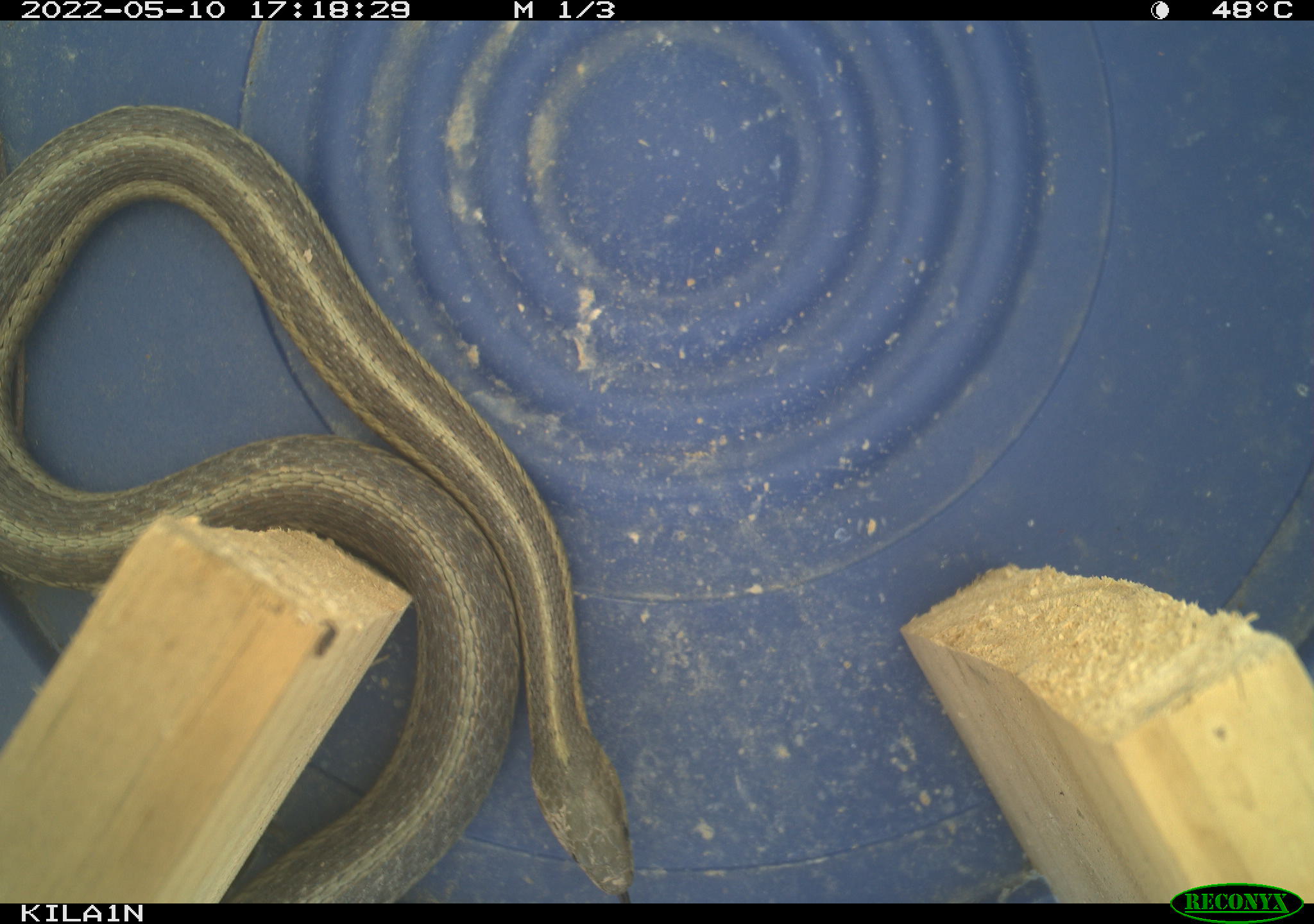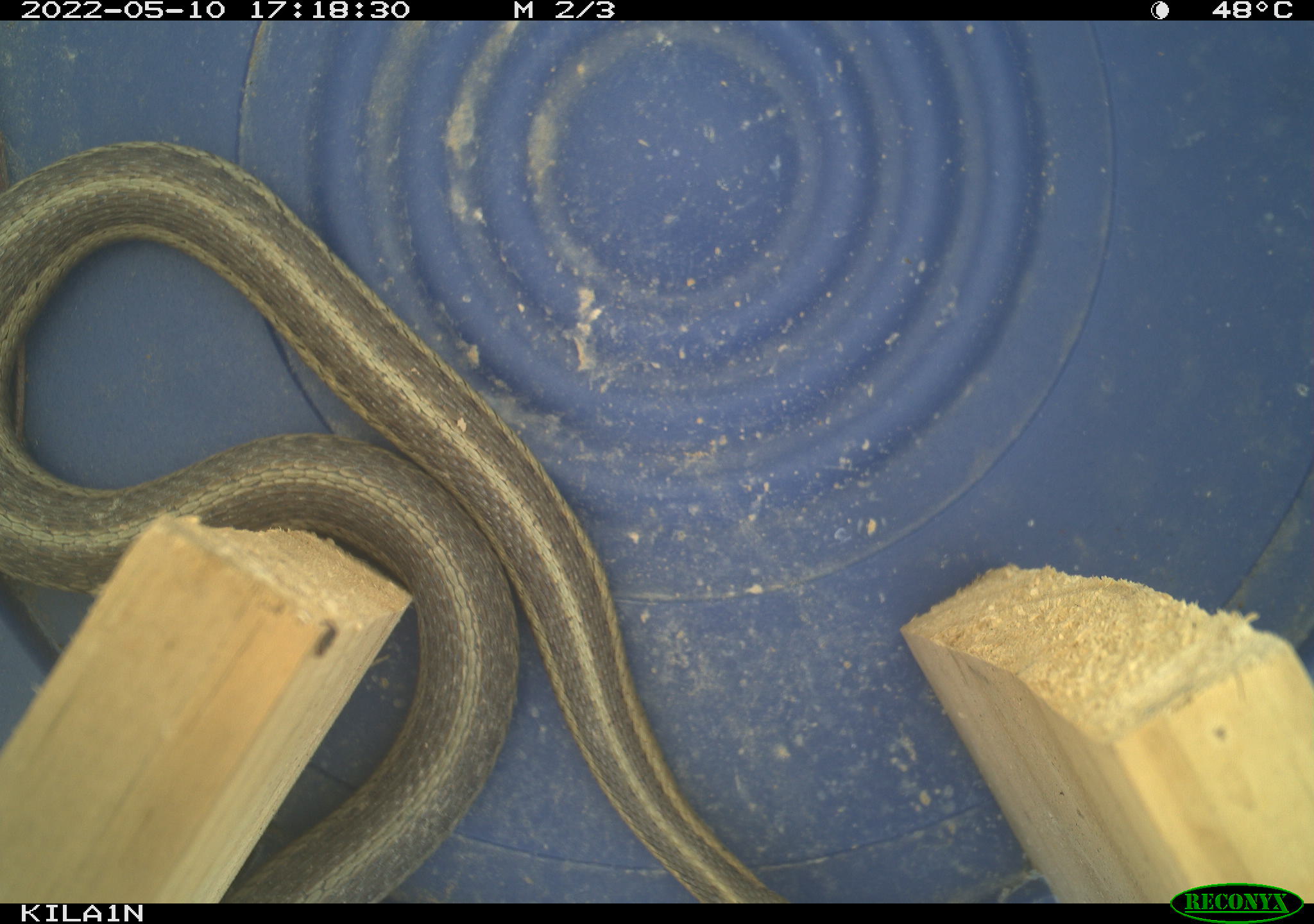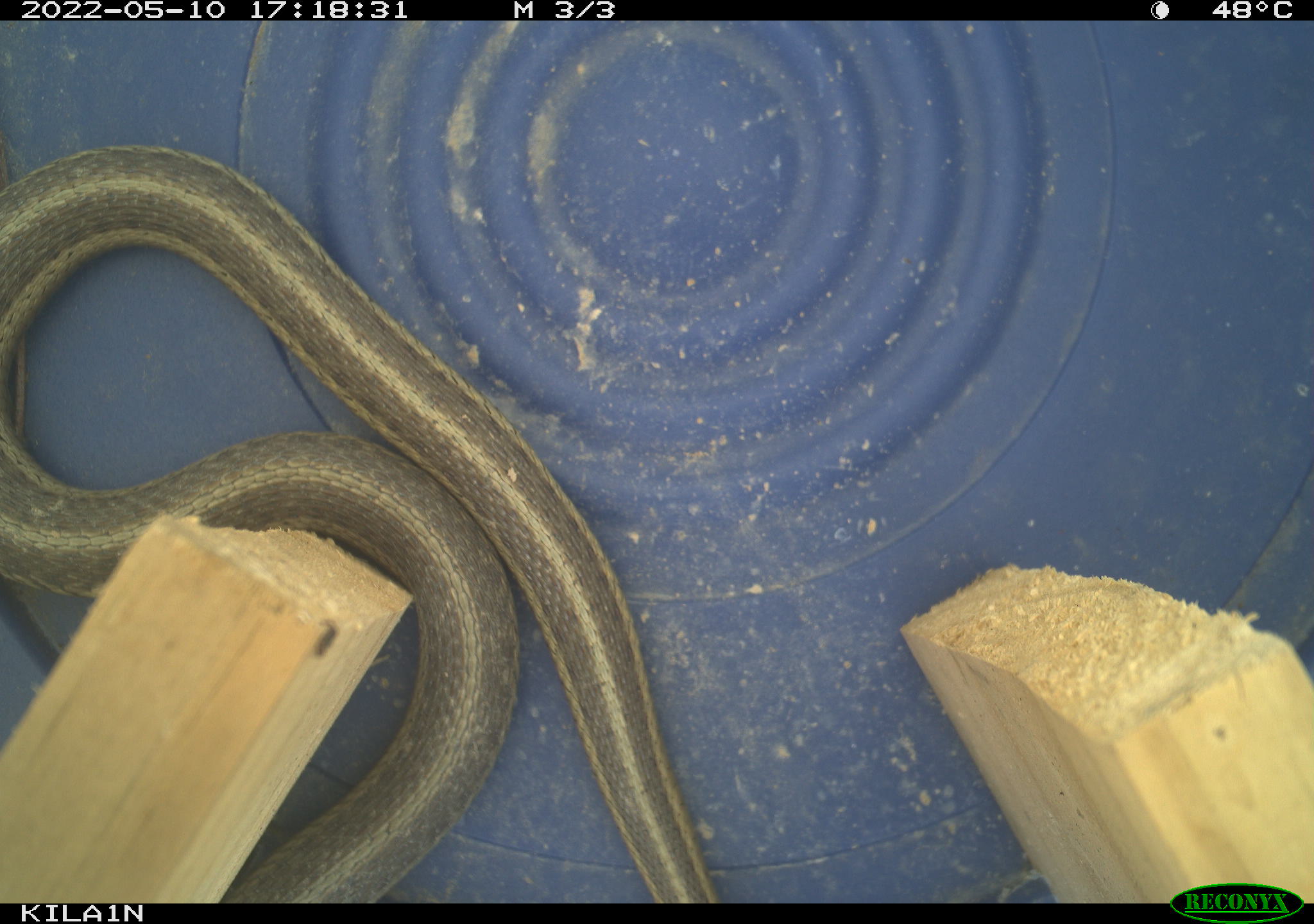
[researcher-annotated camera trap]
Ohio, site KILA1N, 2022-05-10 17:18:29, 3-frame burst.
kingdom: Animalia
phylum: Chordata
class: Reptilia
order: Squamata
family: Colubridae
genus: Thamnophis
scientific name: Thamnophis sirtalis sirtalis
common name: eastern gartersnake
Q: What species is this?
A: Eastern gartersnake (Thamnophis sirtalis sirtalis).